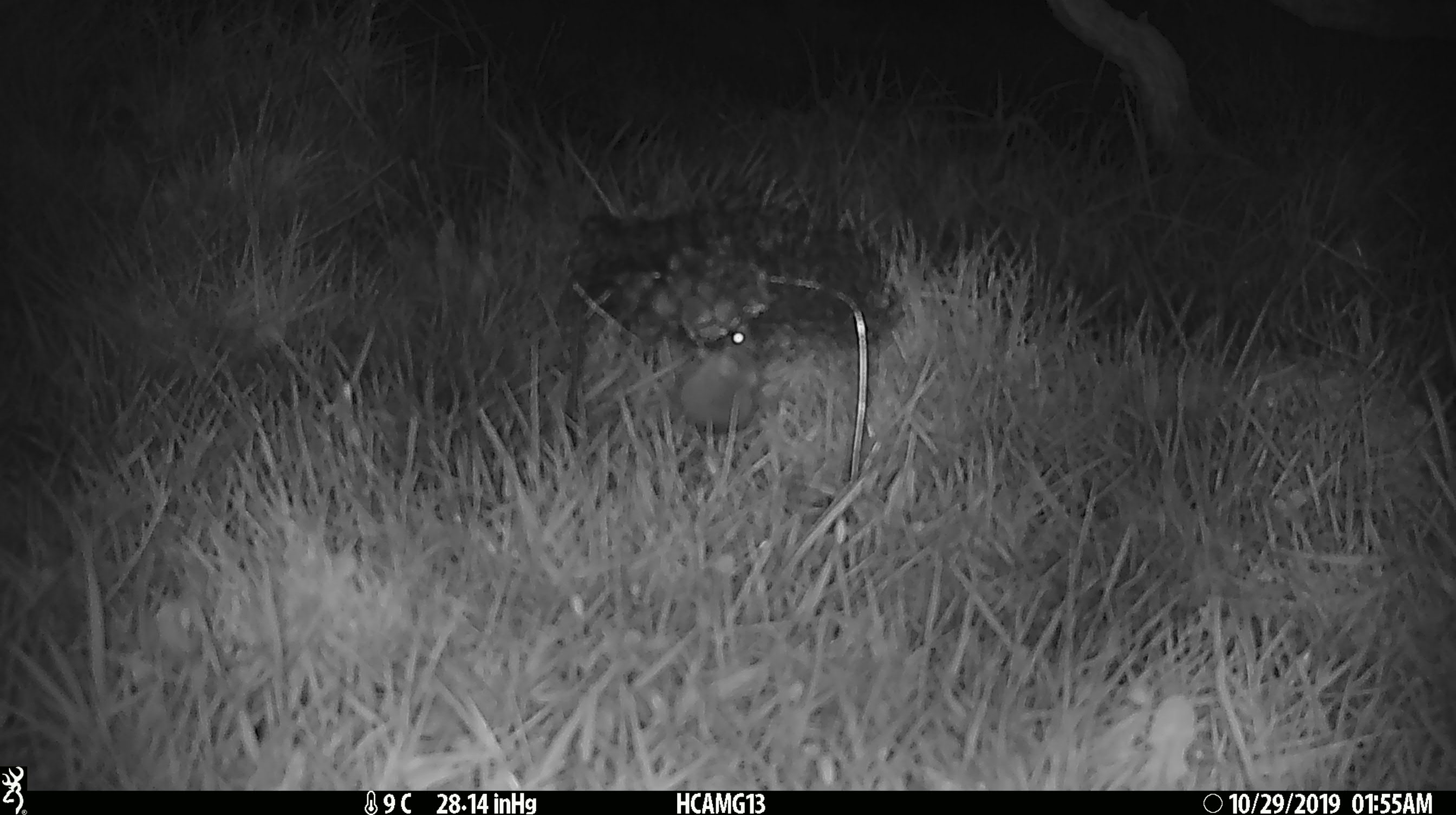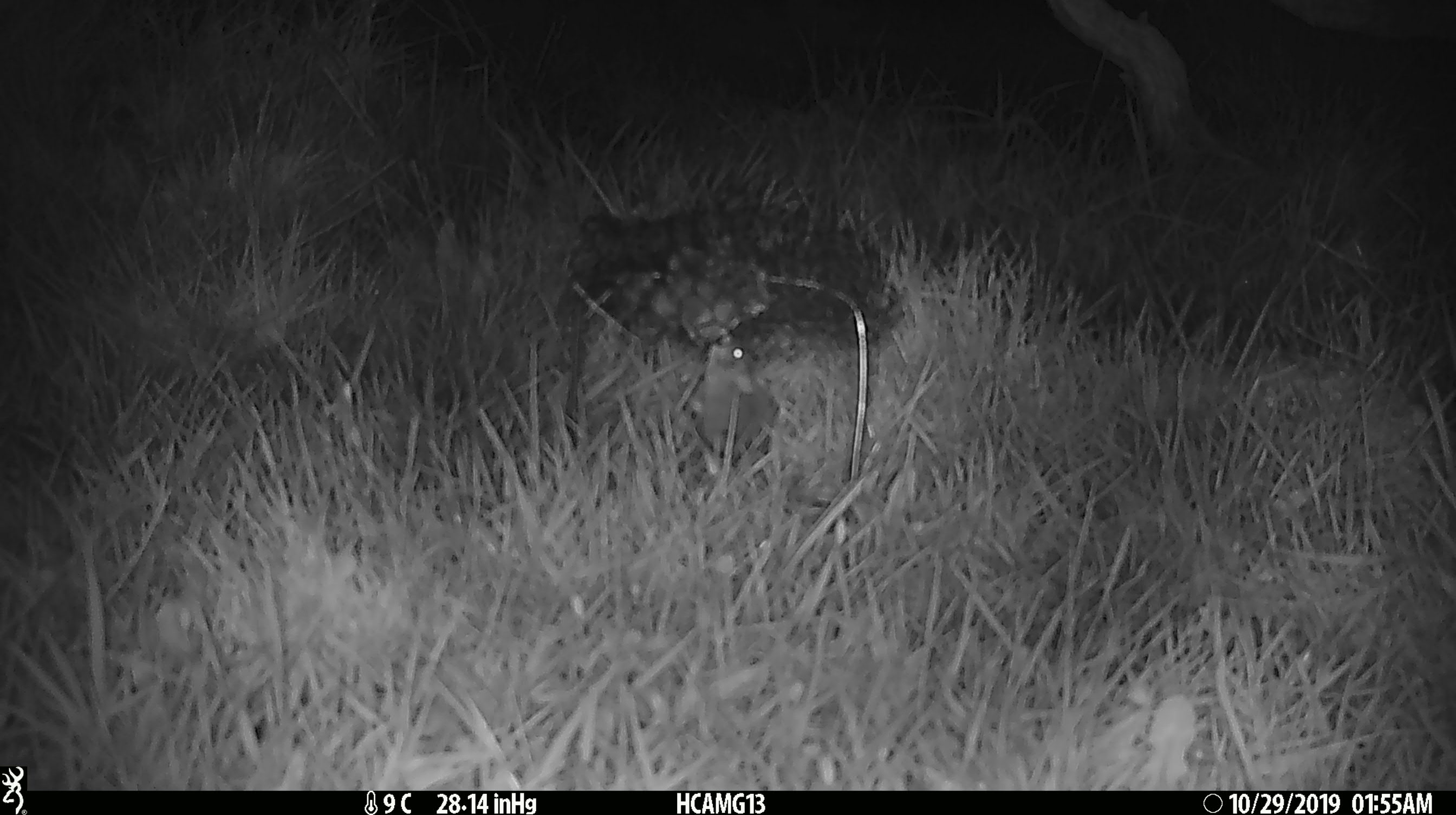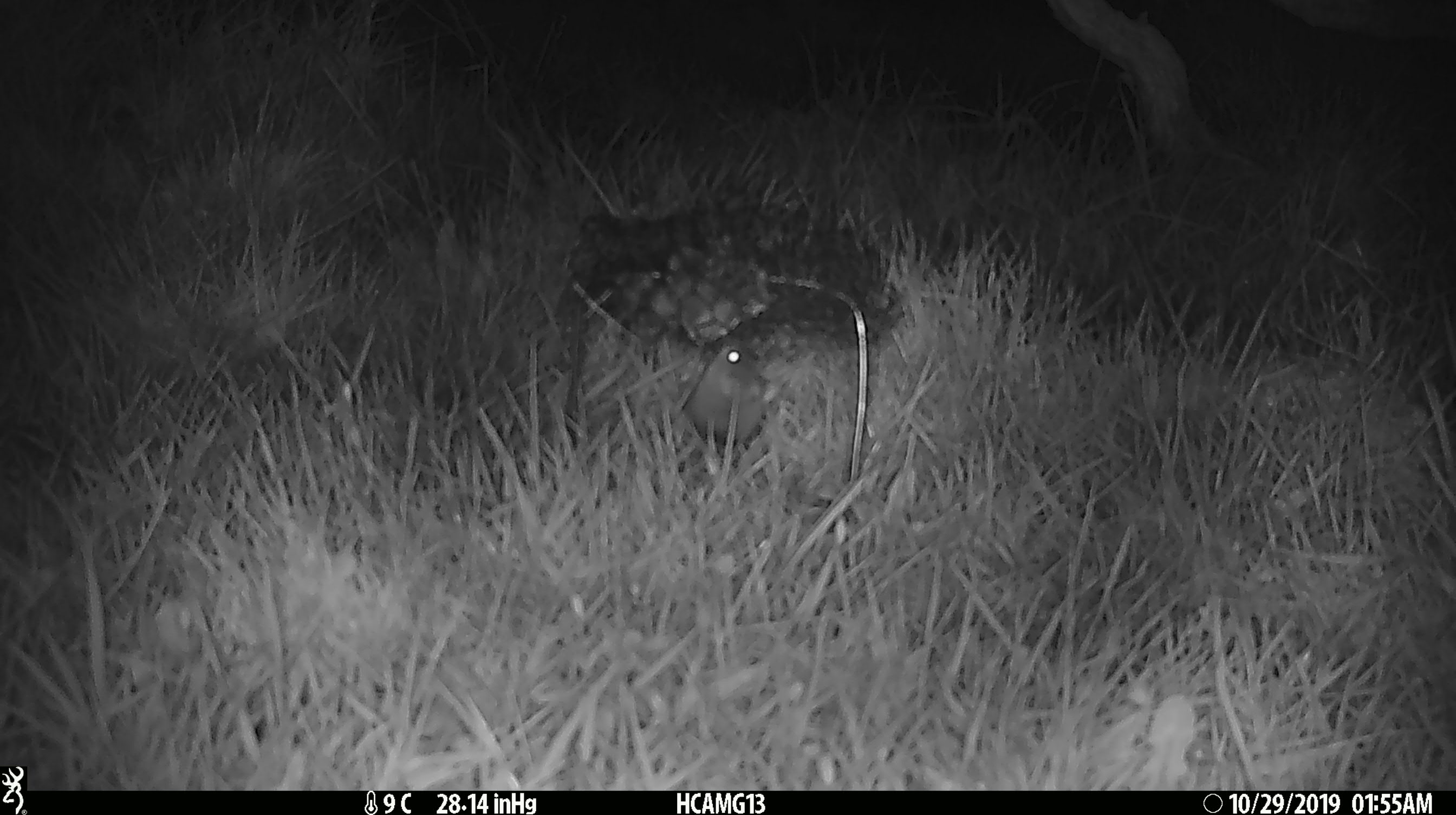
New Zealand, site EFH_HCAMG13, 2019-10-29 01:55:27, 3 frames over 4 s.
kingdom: Animalia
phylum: Chordata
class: Mammalia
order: Rodentia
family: Muridae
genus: Mus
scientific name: Mus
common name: mouse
Mouse (Mus).